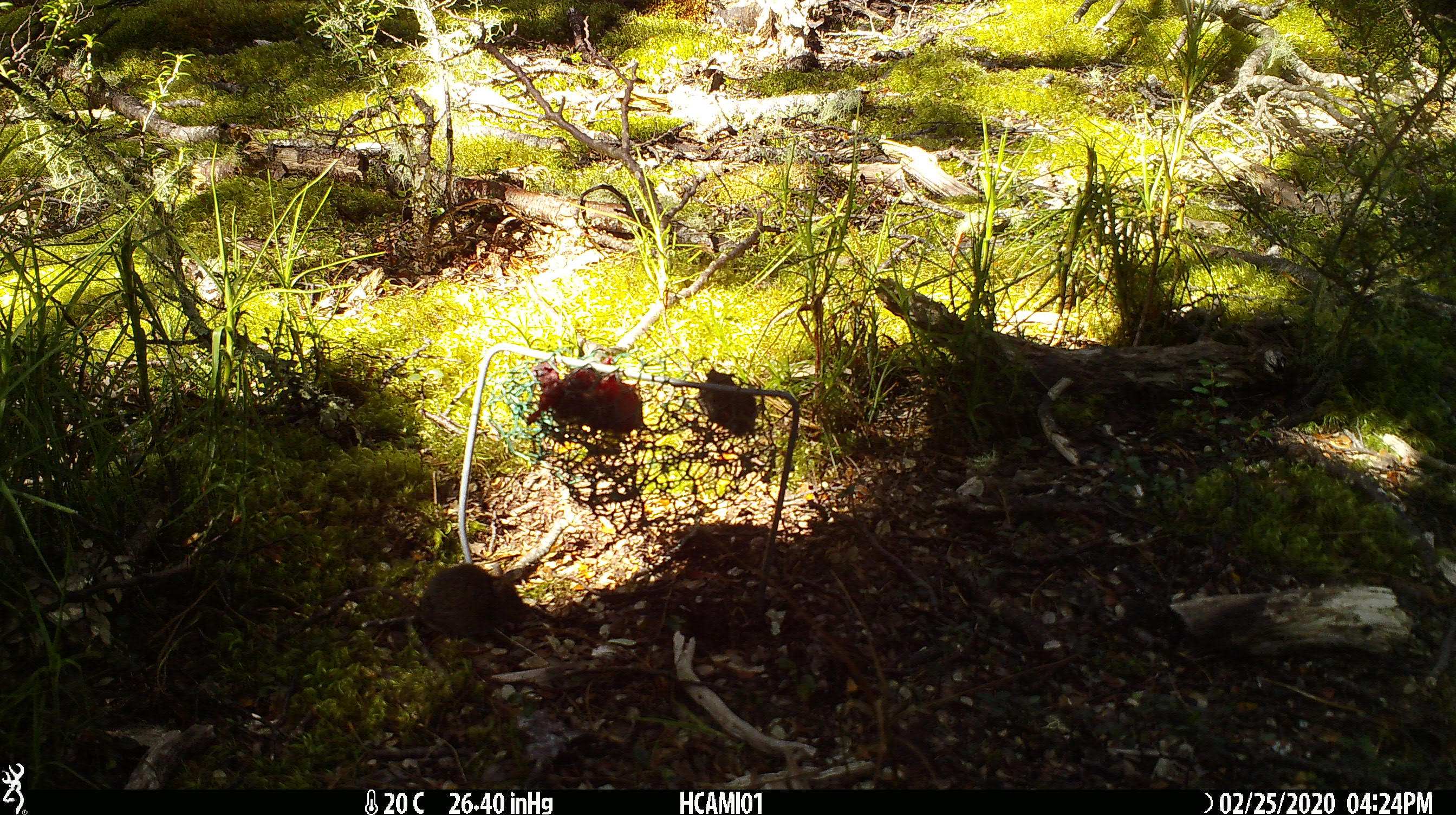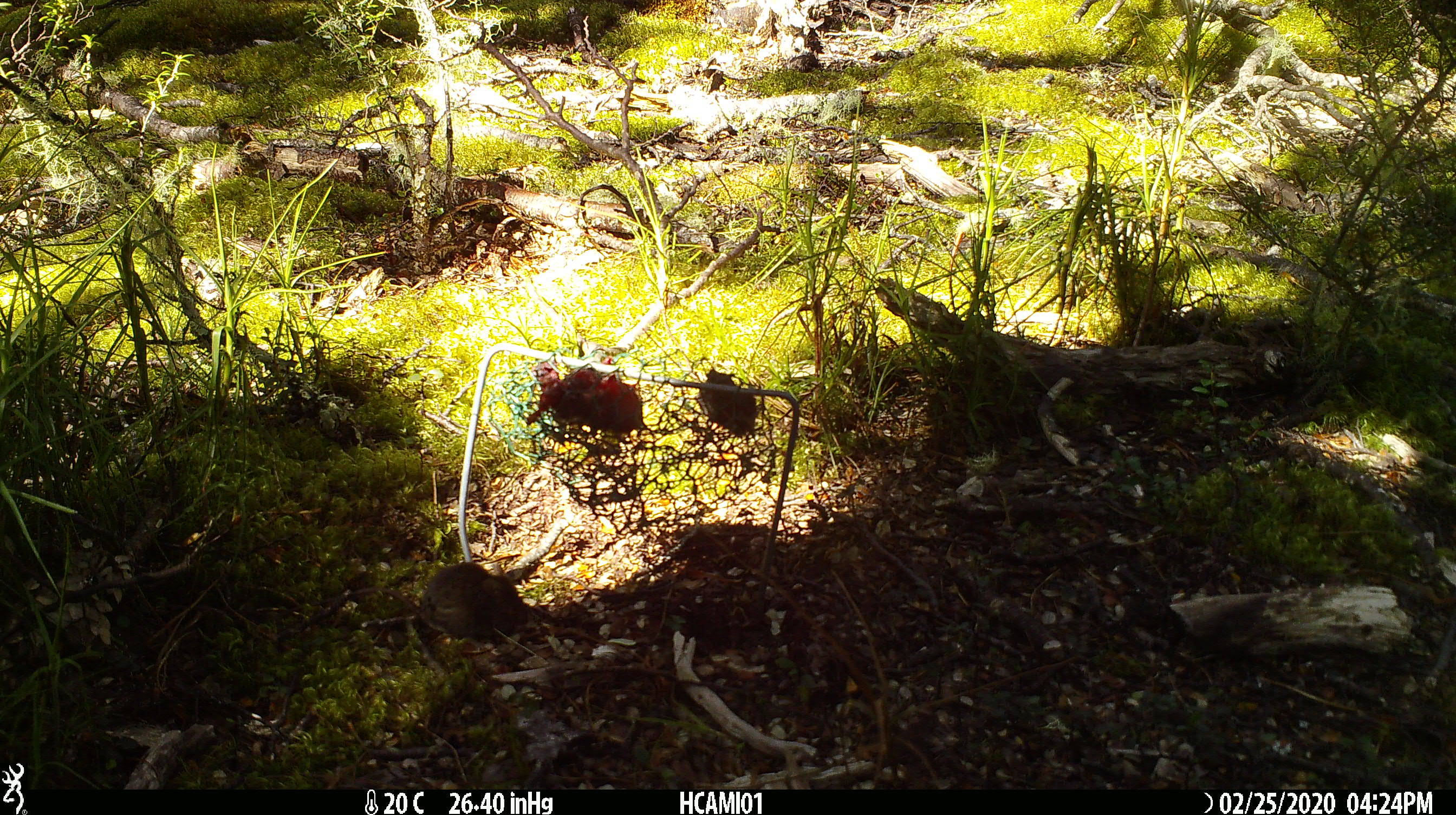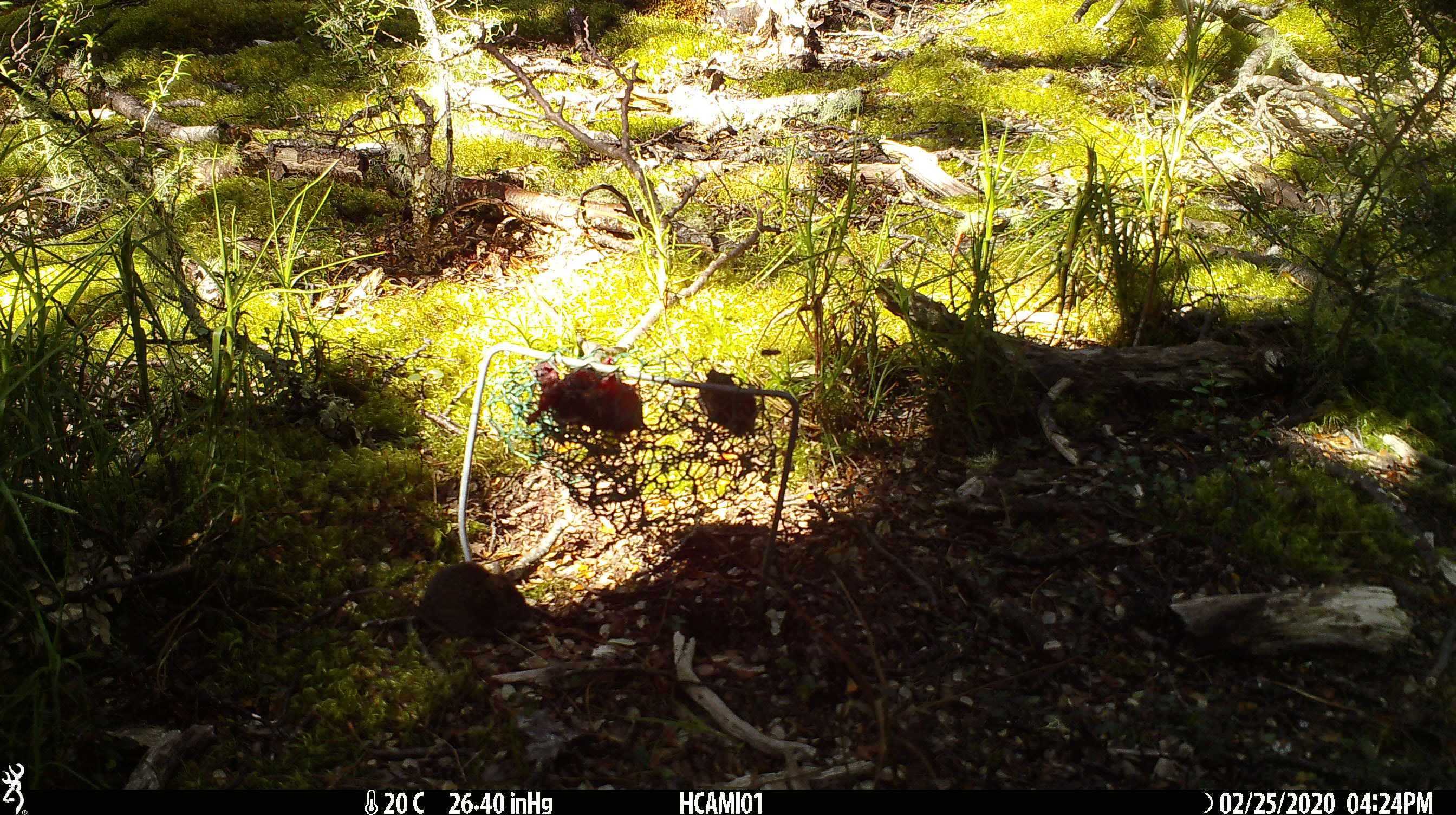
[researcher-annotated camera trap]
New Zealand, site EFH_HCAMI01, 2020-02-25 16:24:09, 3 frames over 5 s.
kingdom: Animalia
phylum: Chordata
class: Mammalia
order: Rodentia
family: Muridae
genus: Mus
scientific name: Mus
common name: mouse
Mouse (Mus).